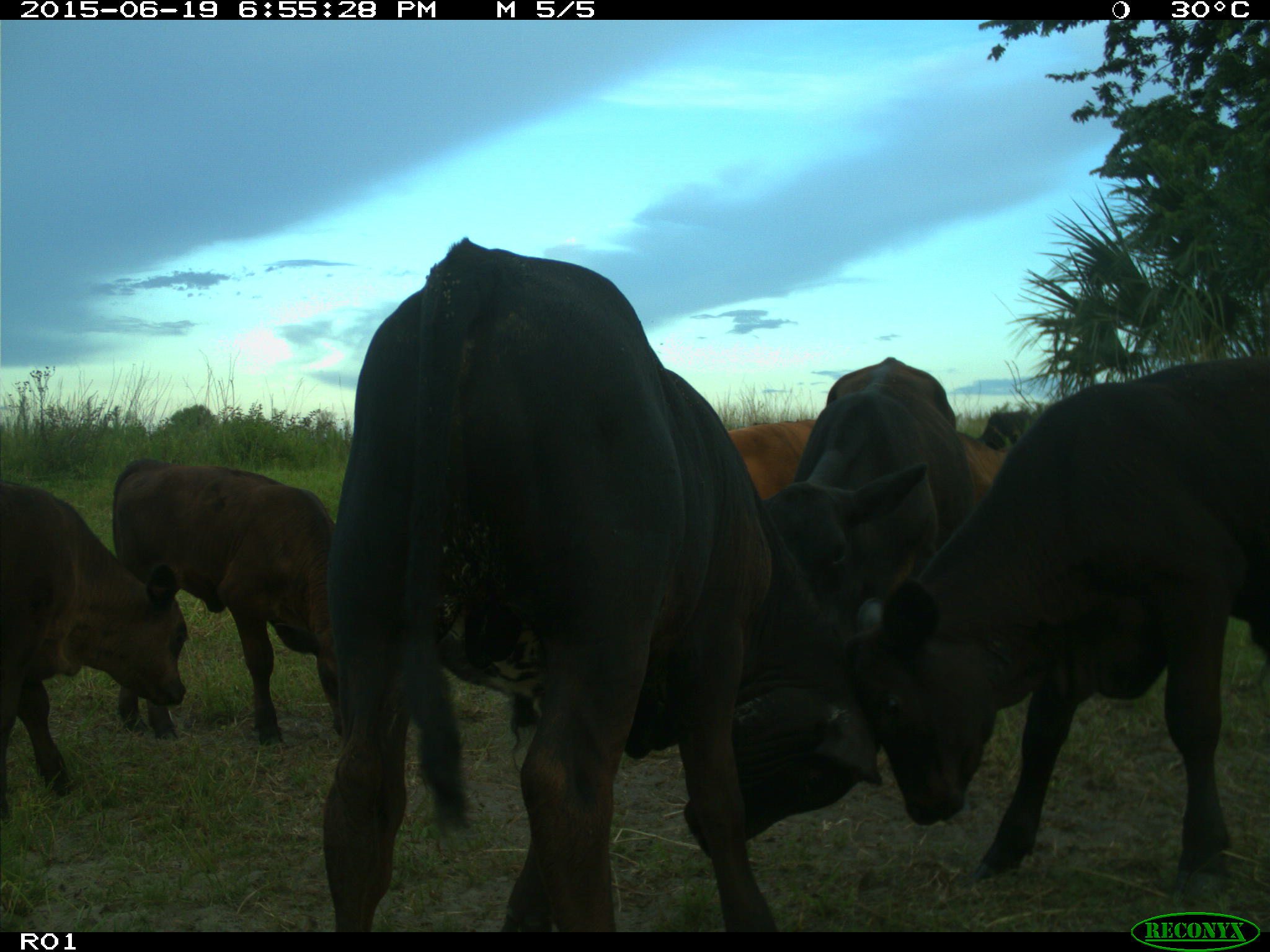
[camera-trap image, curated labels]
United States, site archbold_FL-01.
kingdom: Animalia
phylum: Chordata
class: Mammalia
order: Artiodactyla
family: Bovidae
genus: Bos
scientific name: Bos taurus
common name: domestic cow